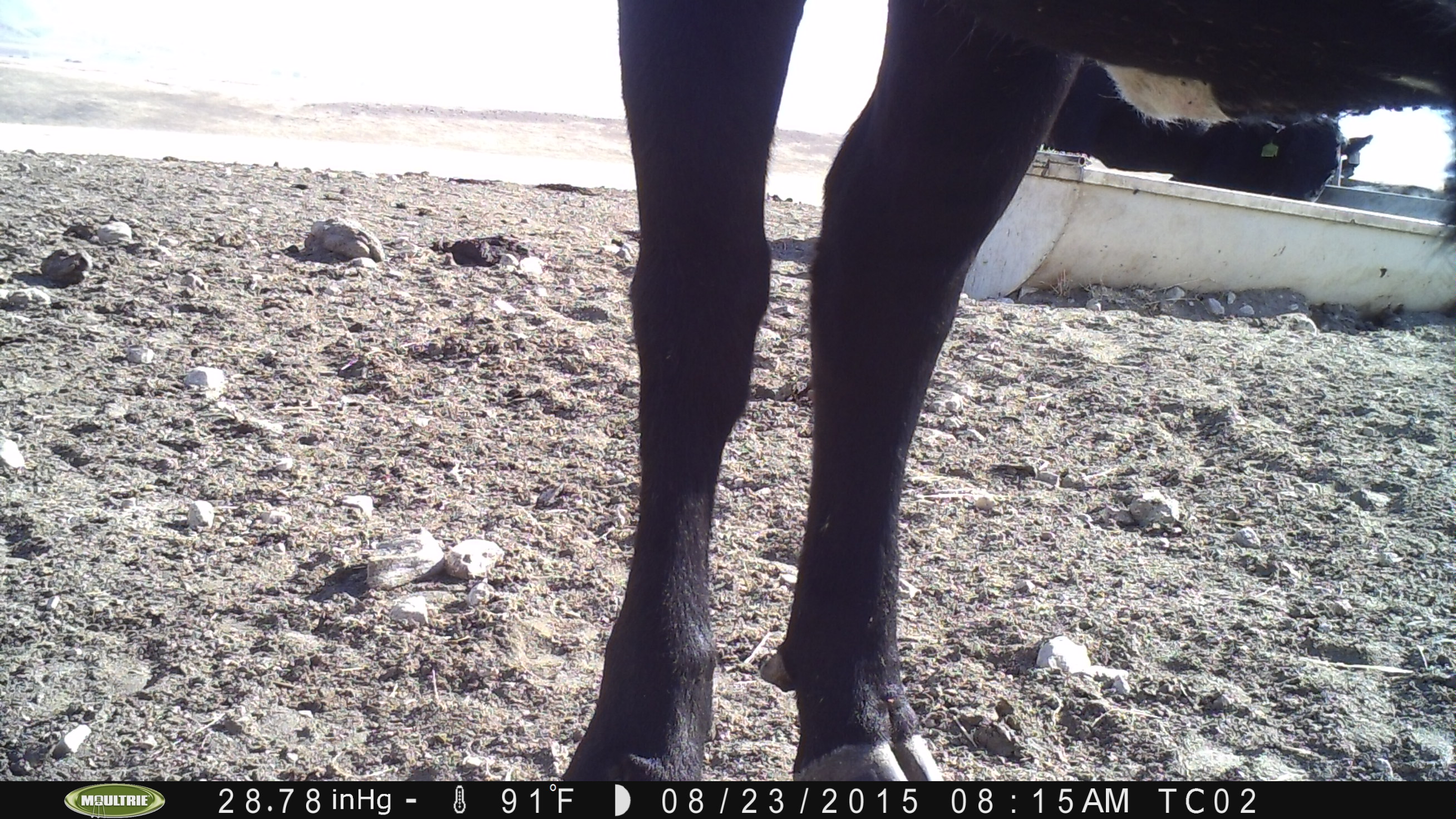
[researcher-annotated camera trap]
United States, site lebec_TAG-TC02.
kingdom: Animalia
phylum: Chordata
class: Mammalia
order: Artiodactyla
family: Bovidae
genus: Bos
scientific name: Bos taurus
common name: domestic cow